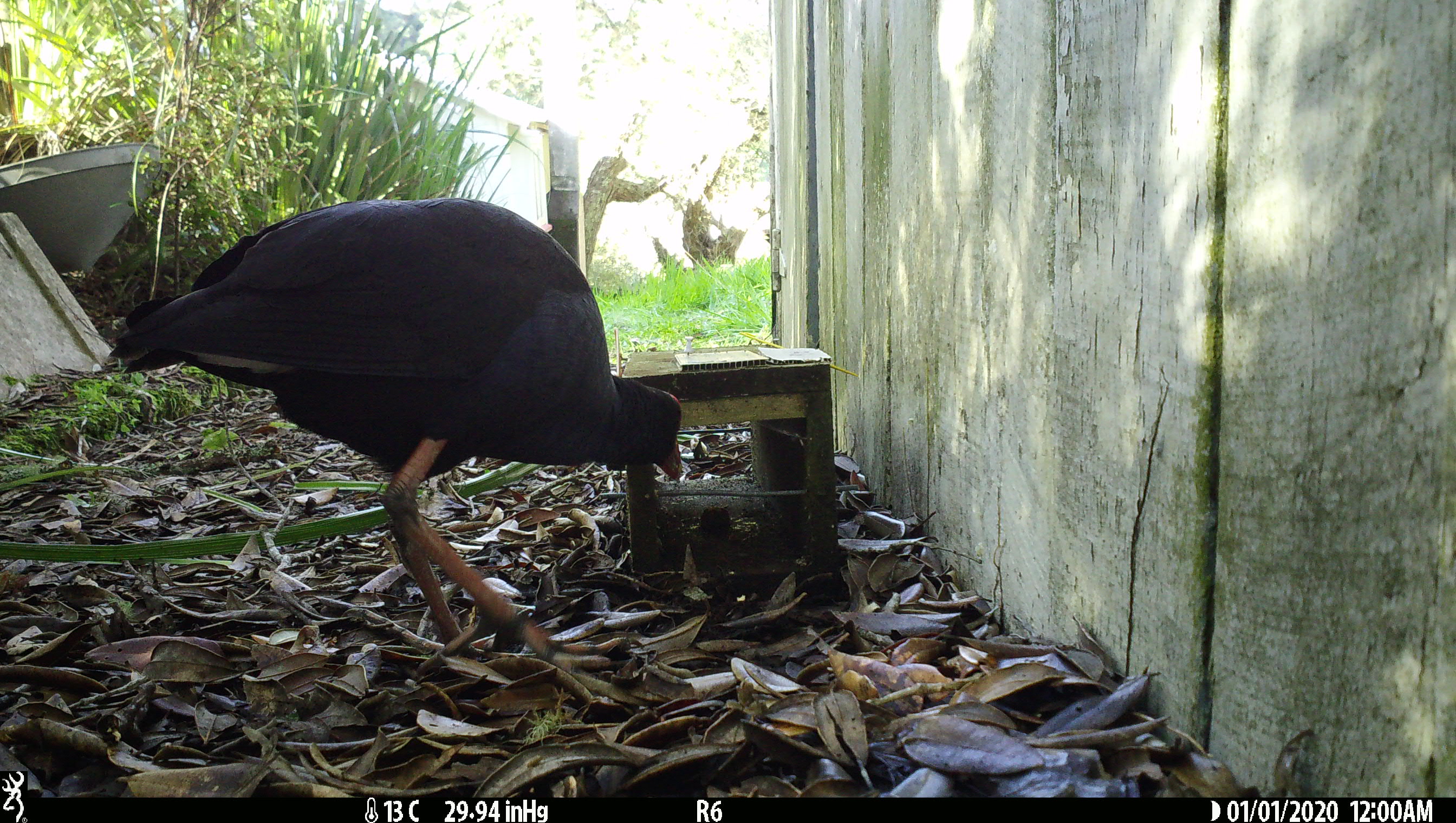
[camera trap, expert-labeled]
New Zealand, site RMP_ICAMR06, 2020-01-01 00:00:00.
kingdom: Animalia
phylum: Chordata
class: Aves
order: Gruiformes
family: Rallidae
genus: Porphyrio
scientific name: Porphyrio melanotus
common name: australasian swamphen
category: pukeko